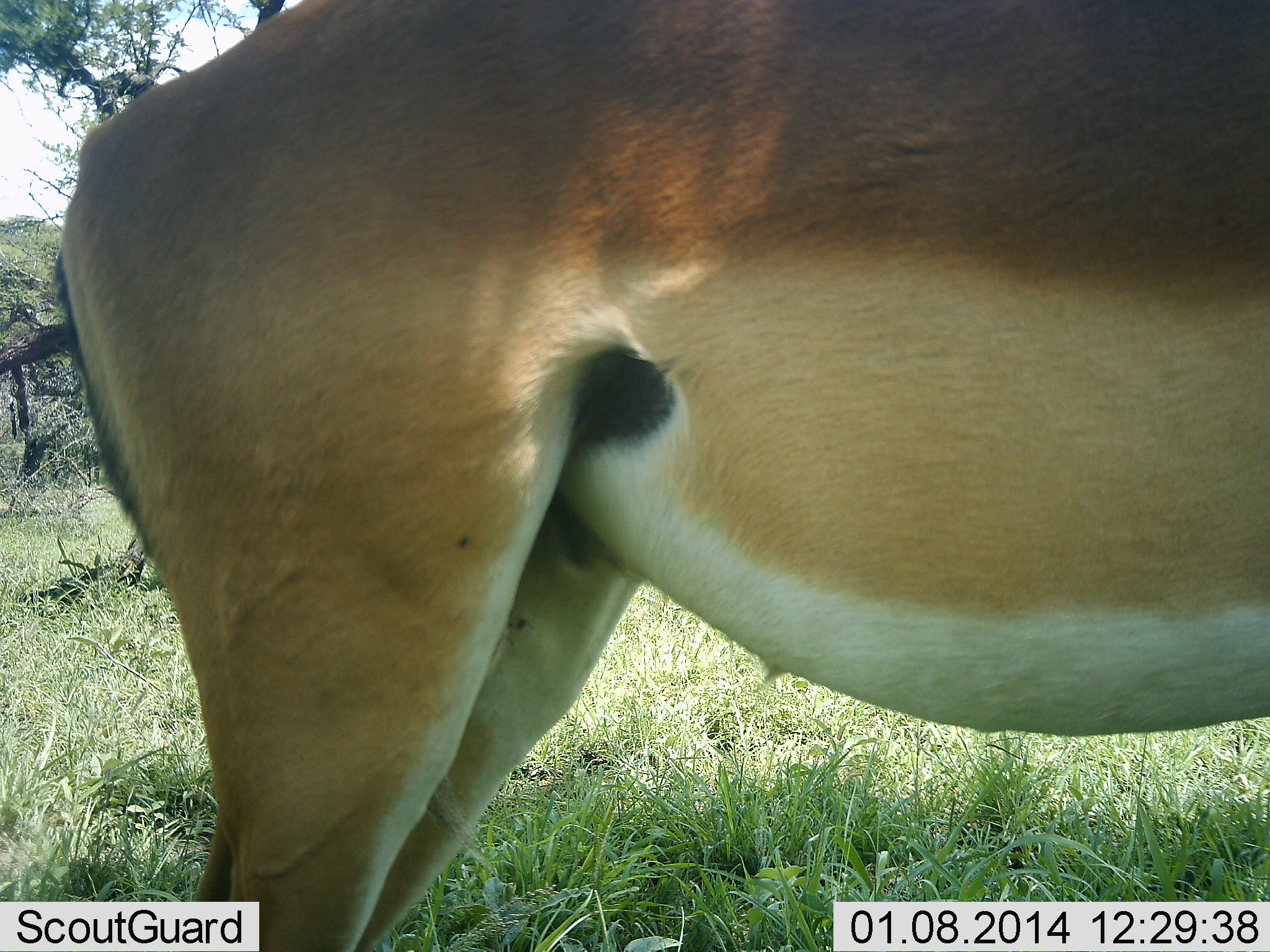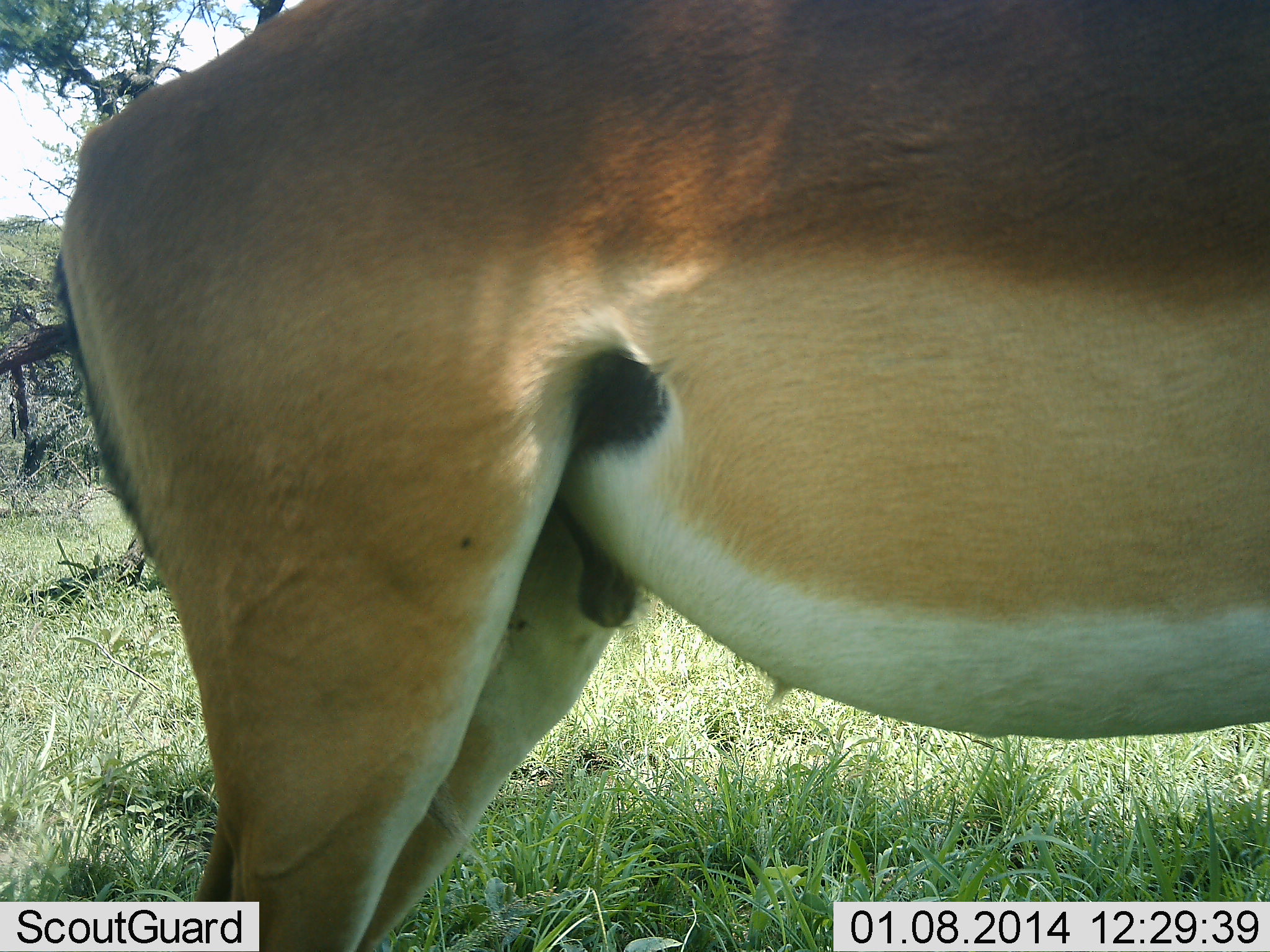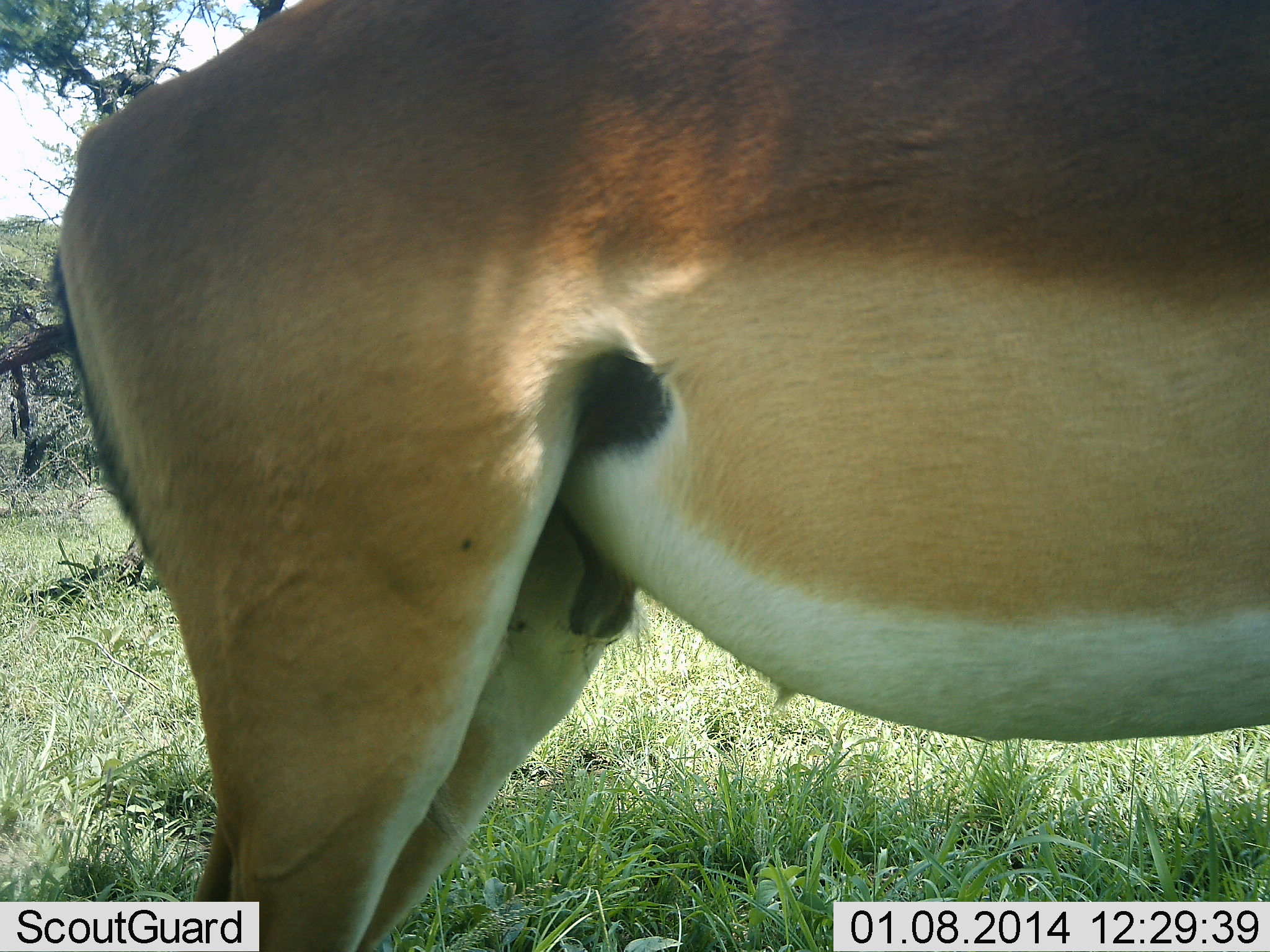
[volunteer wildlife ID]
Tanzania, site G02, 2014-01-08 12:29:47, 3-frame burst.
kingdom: Animalia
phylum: Chordata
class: Mammalia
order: Artiodactyla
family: Bovidae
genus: Aepyceros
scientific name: Aepyceros melampus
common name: impala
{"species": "impala (Aepyceros melampus)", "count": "1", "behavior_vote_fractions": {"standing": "100%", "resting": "0%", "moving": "0%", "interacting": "0%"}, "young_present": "0%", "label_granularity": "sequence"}